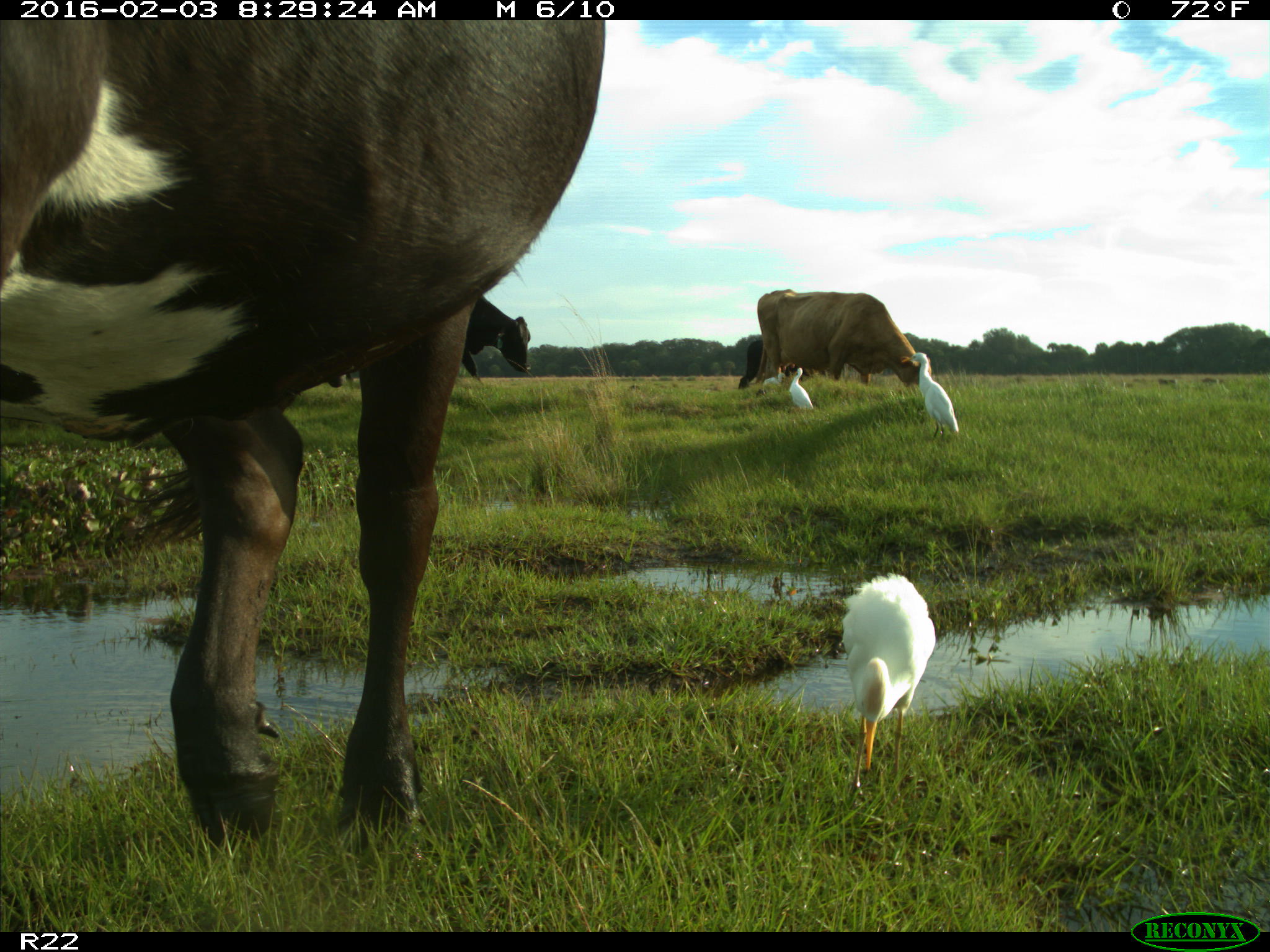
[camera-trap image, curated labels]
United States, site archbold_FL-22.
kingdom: Animalia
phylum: Chordata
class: Mammalia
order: Artiodactyla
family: Bovidae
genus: Bos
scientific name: Bos taurus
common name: domestic cow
Bos taurus (domestic cow).